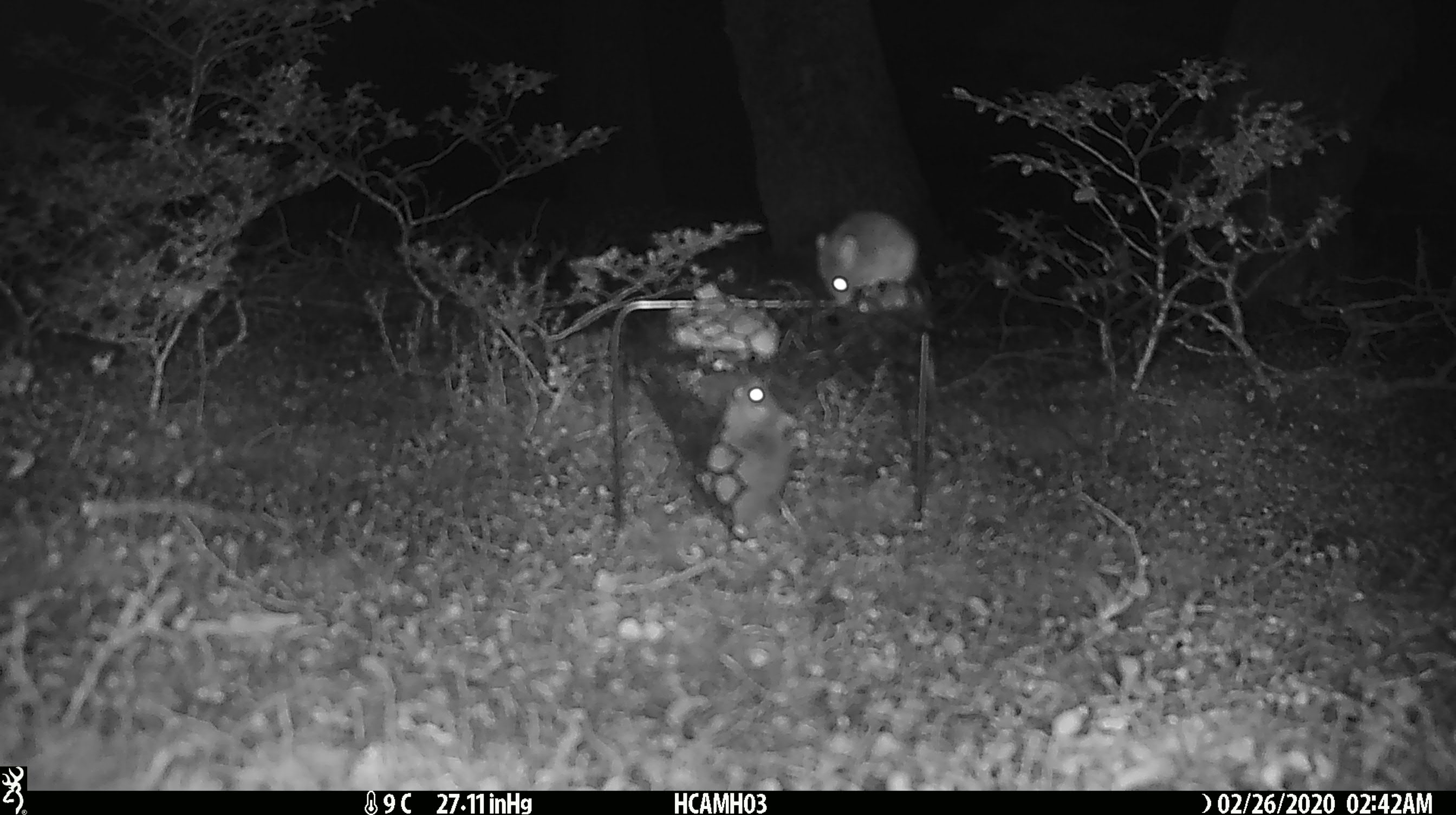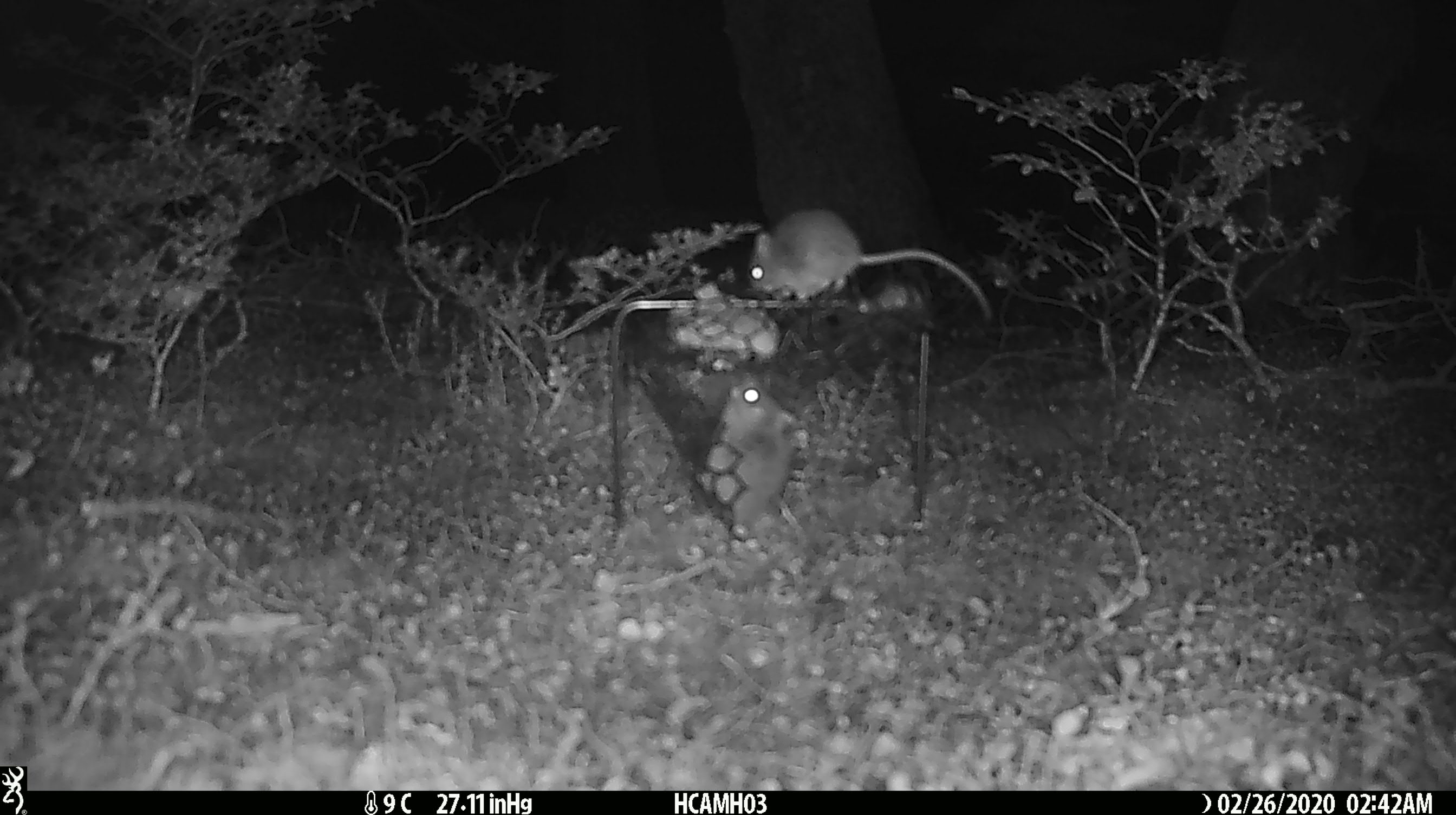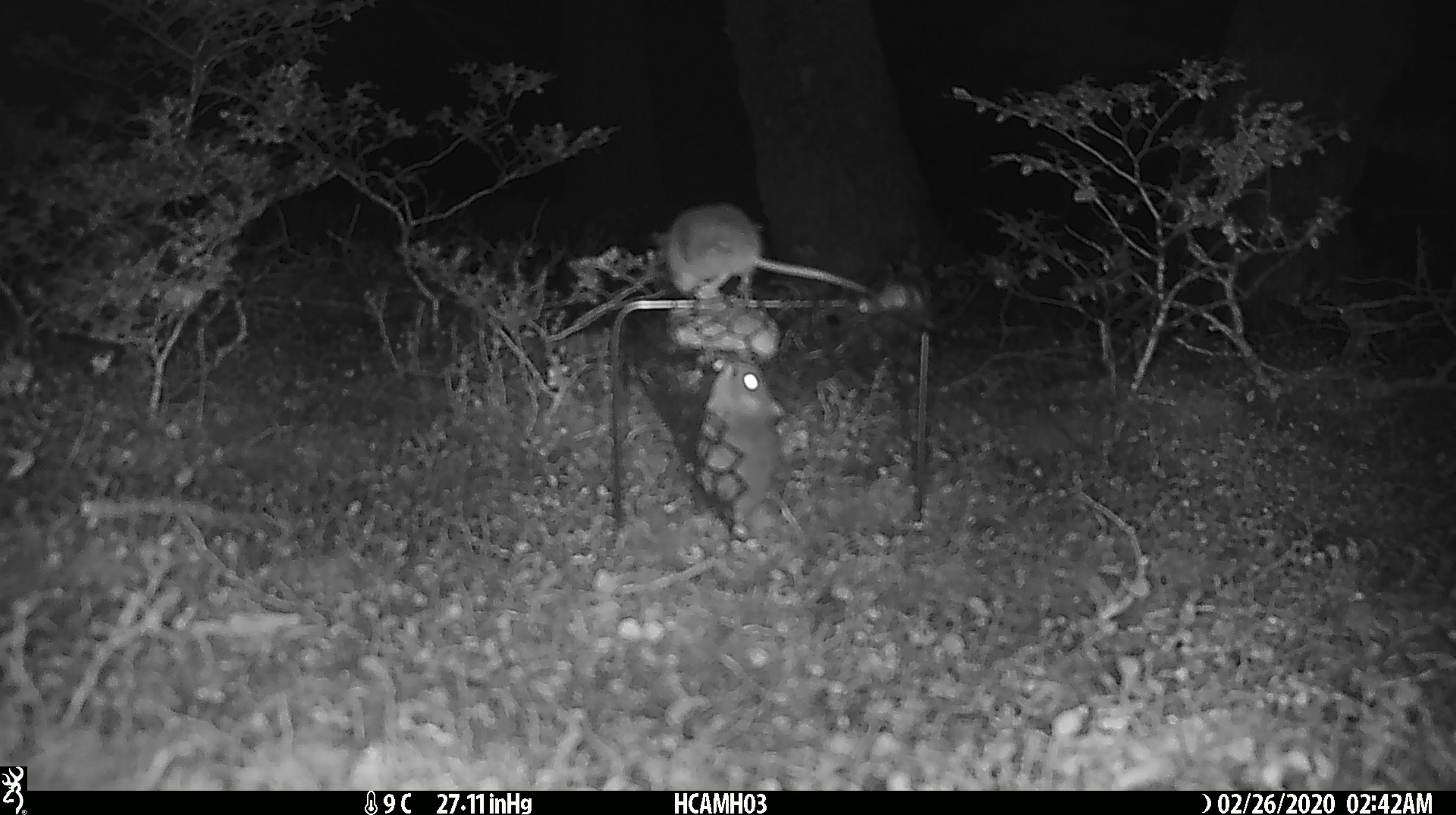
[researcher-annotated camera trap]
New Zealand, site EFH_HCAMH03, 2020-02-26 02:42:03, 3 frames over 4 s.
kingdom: Animalia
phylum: Chordata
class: Mammalia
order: Rodentia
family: Muridae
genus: Mus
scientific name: Mus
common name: mouse